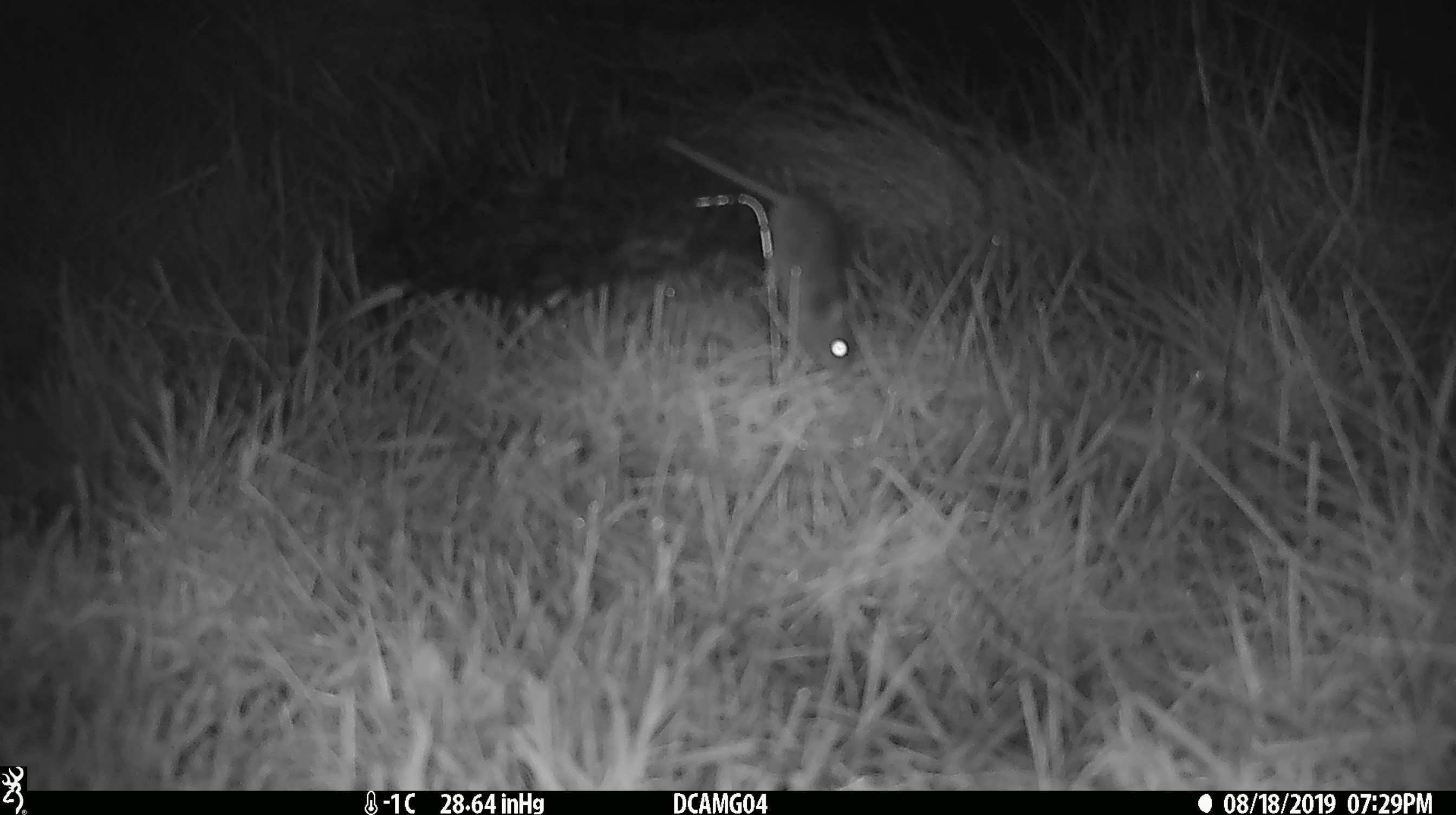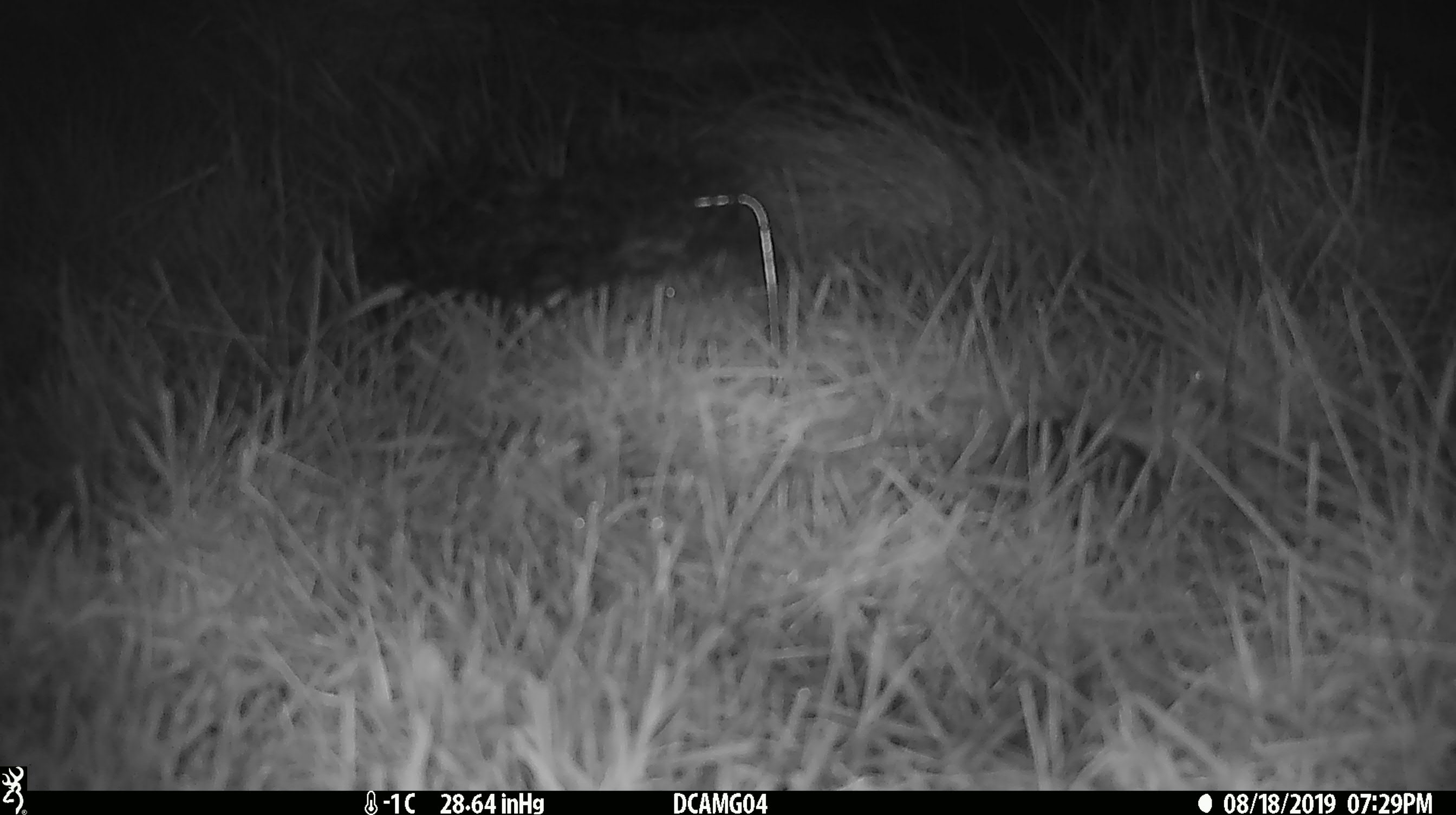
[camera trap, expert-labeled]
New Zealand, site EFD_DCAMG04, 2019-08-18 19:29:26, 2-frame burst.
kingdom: Animalia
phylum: Chordata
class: Mammalia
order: Rodentia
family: Muridae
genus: Mus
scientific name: Mus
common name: mouse